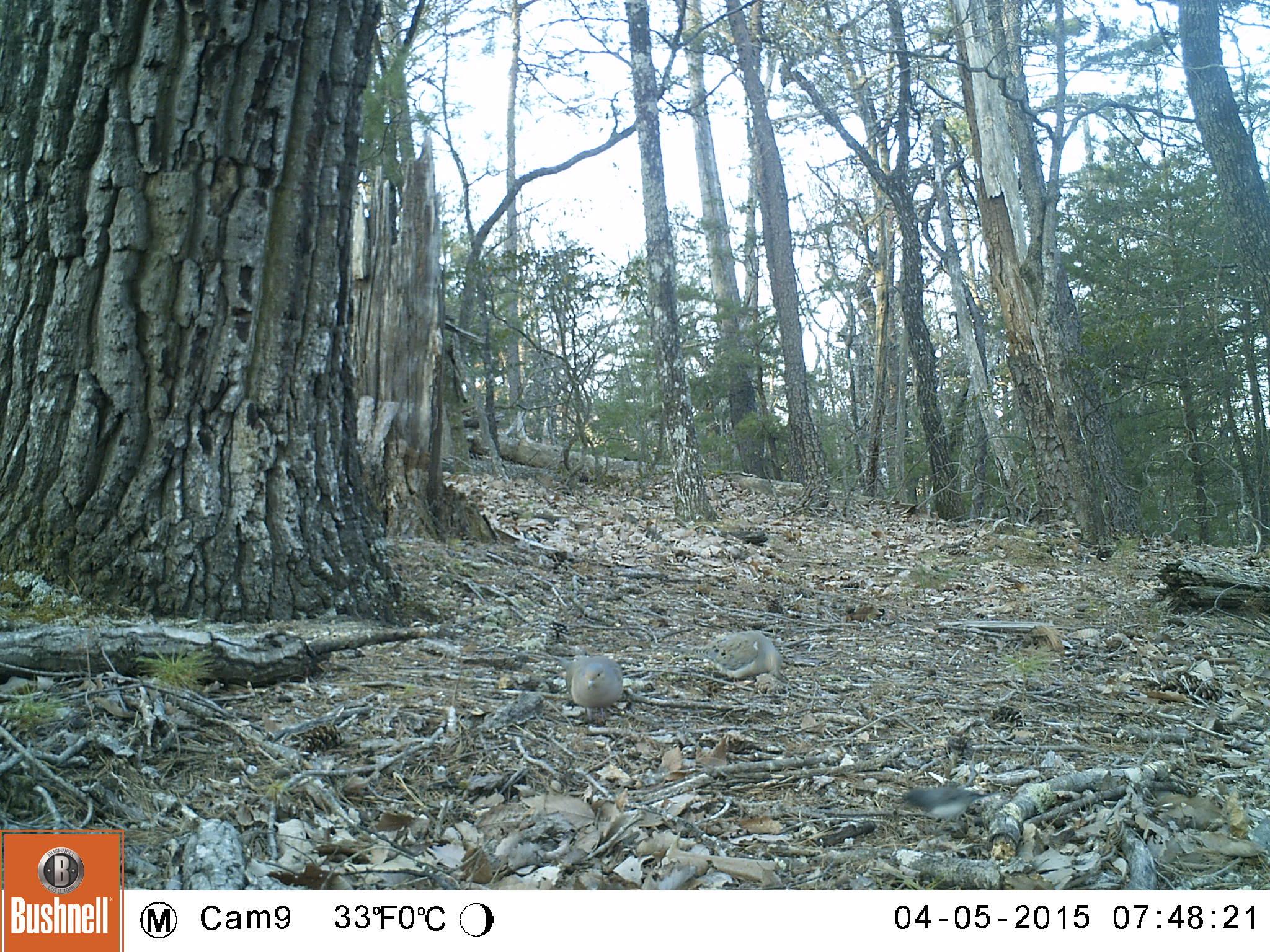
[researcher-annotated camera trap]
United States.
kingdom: Animalia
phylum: Chordata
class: Aves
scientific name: Aves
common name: bird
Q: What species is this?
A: Bird (Aves).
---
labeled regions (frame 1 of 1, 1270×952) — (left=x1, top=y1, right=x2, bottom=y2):
Bird: (left=670, top=630, right=793, bottom=692); (left=562, top=649, right=631, bottom=721)